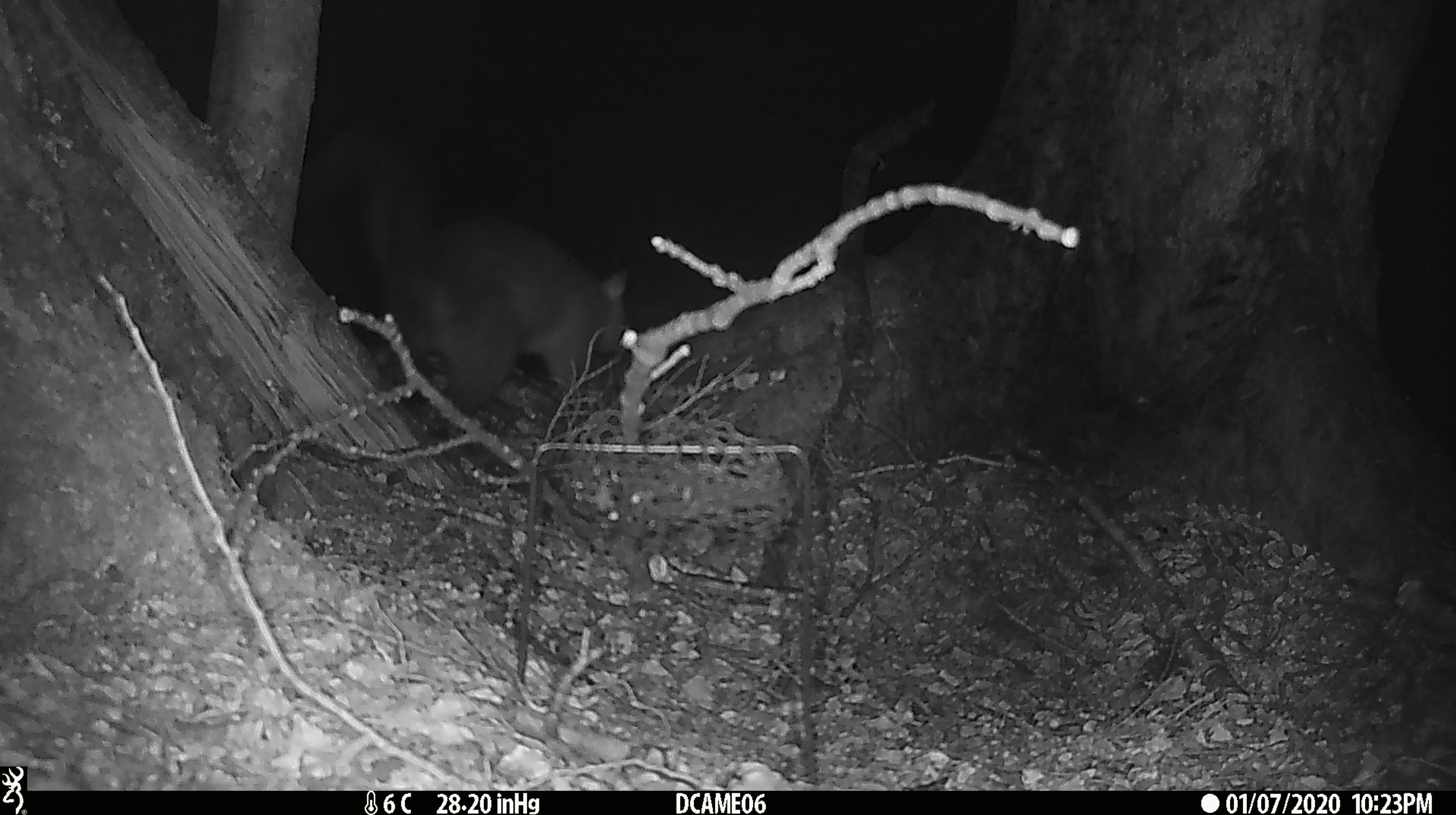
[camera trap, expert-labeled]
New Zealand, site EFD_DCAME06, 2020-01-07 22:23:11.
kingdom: Animalia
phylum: Chordata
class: Mammalia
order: Diprotodontia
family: Phalangeridae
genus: Trichosurus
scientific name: Trichosurus vulpecula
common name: common brushtail possum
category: possum